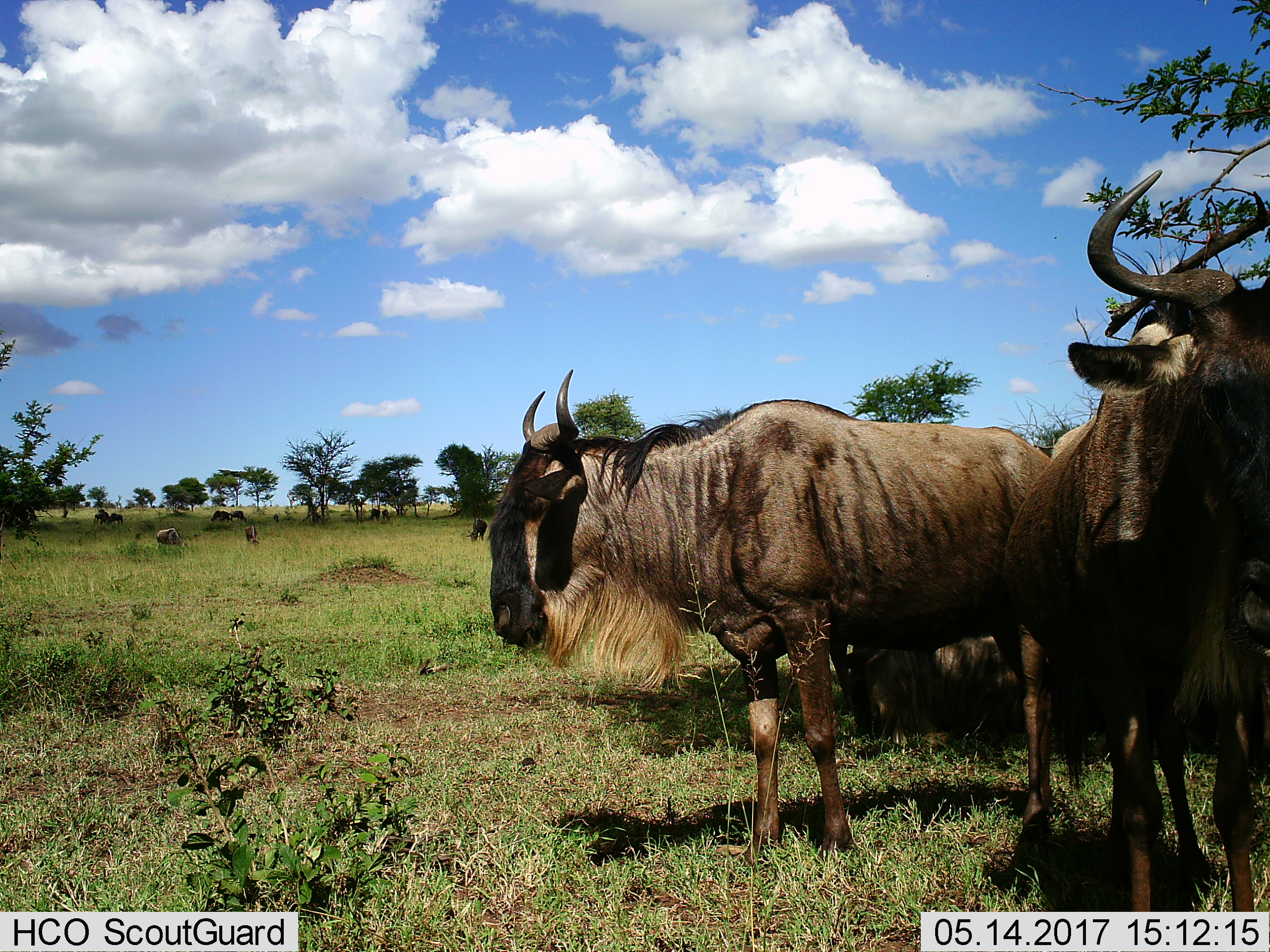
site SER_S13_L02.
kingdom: Animalia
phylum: Chordata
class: Mammalia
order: Artiodactyla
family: Bovidae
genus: Connochaetes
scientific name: Connochaetes taurinus taurinus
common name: blue wildebeest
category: wildebeestblue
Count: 11-50.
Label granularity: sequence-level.